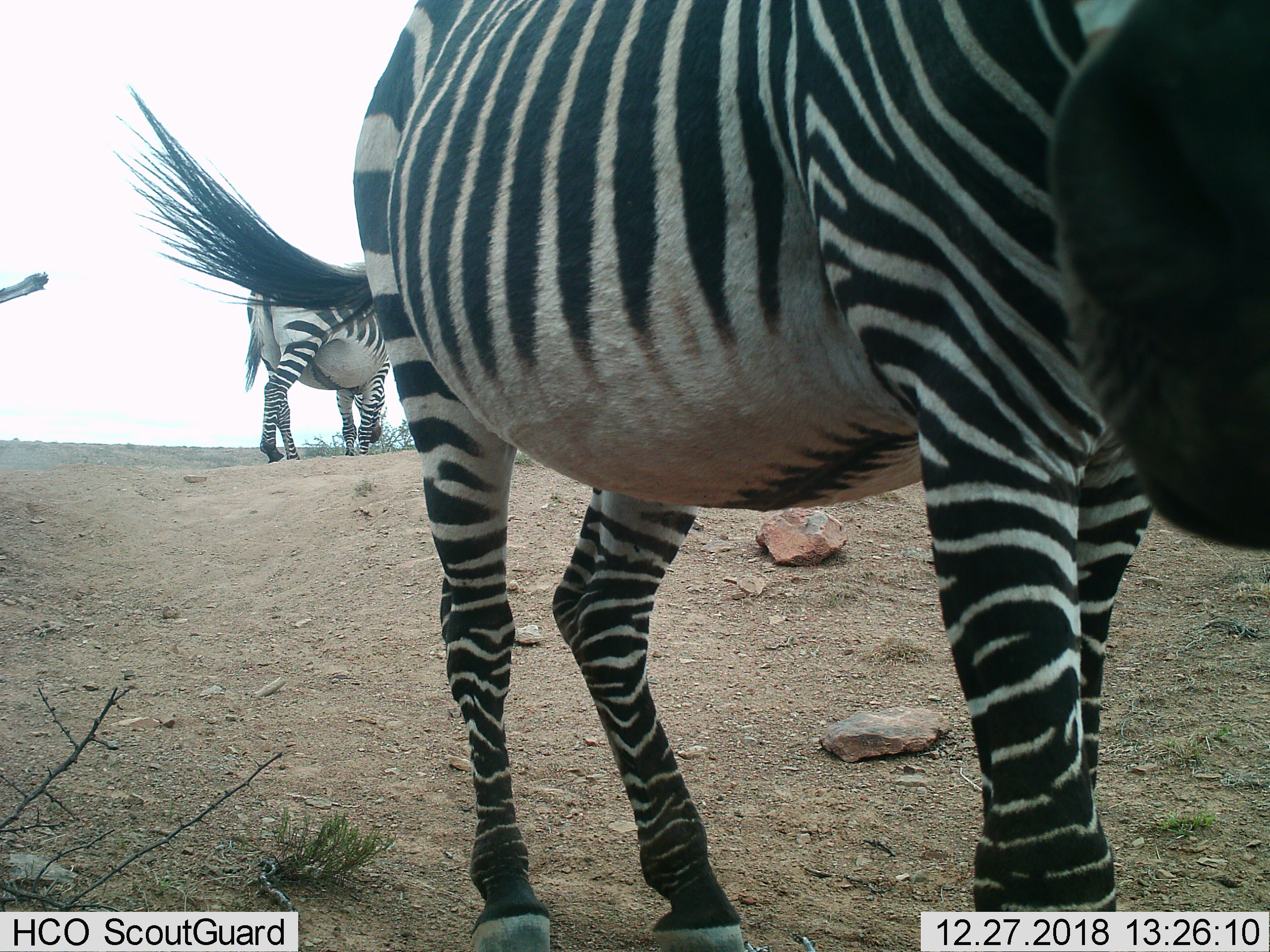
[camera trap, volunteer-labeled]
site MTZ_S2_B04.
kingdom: Animalia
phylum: Chordata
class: Mammalia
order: Perissodactyla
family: Equidae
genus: Equus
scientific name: Equus zebra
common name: mountain zebra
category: zebramountain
Zebramountain (mountain zebra) (Equus zebra), count 2. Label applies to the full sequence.